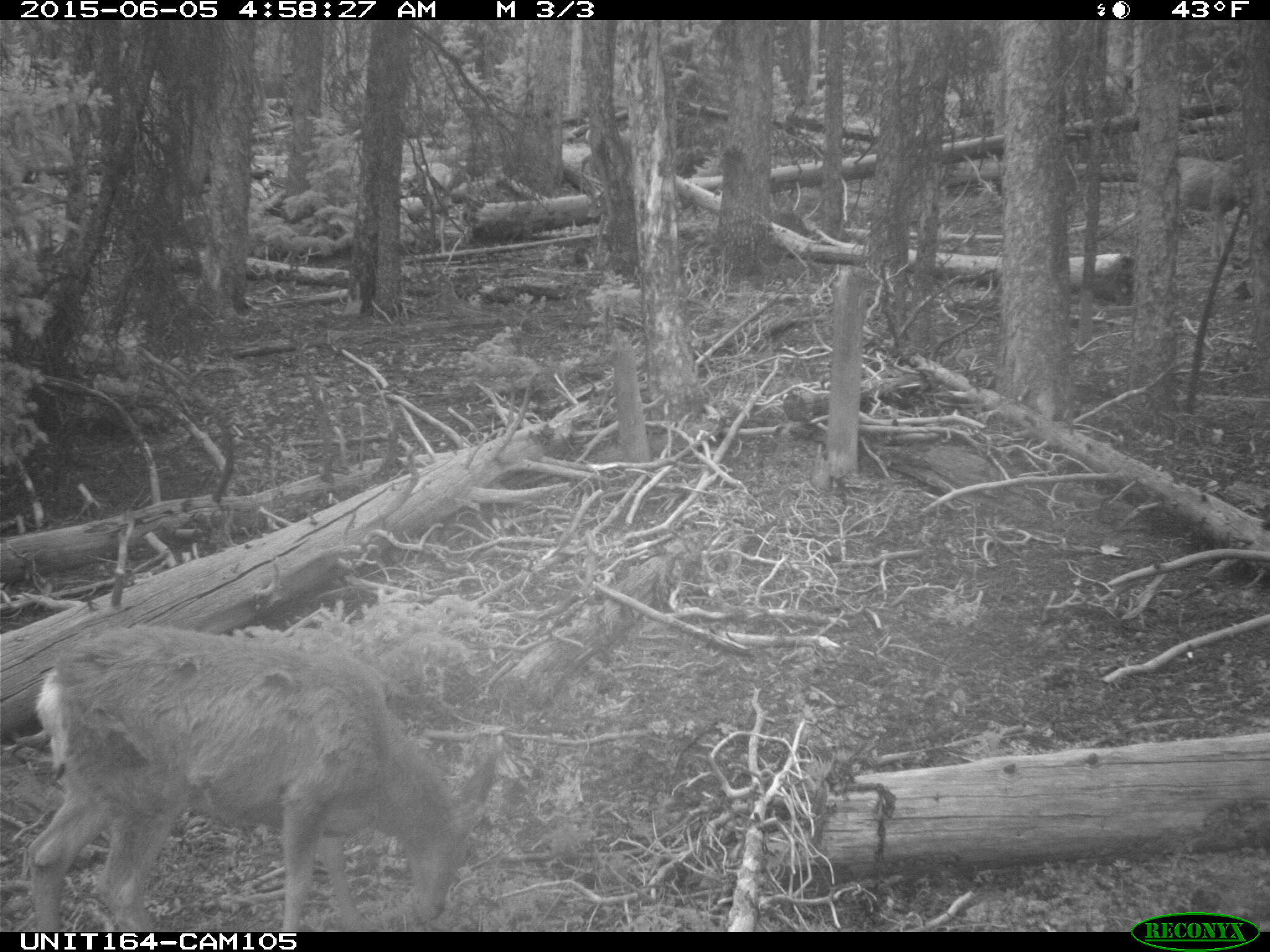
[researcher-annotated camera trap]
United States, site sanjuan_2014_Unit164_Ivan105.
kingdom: Animalia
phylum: Chordata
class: Mammalia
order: Artiodactyla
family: Cervidae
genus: Odocoileus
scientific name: Odocoileus hemionus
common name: mule deer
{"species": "Odocoileus hemionus (mule deer)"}